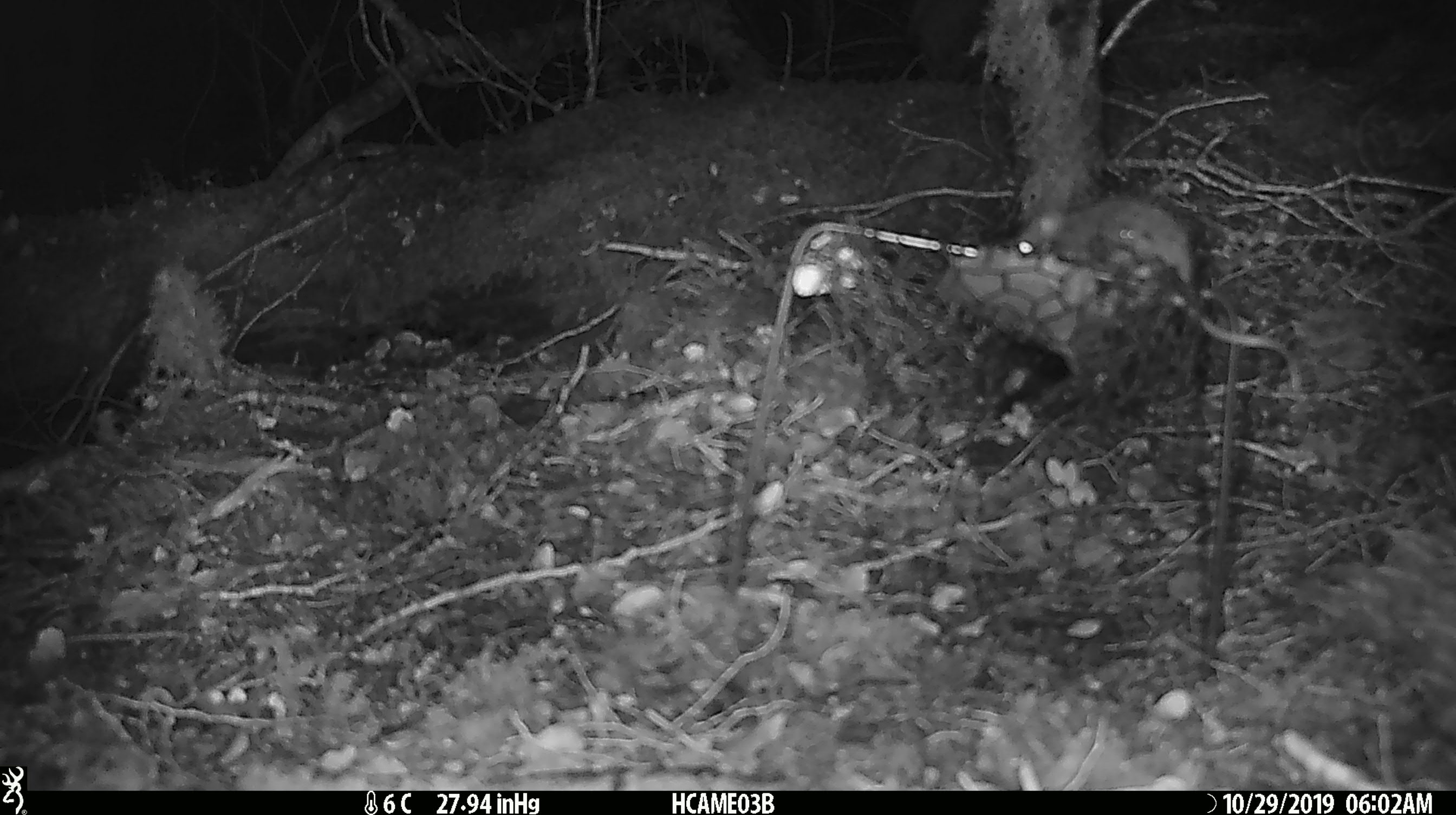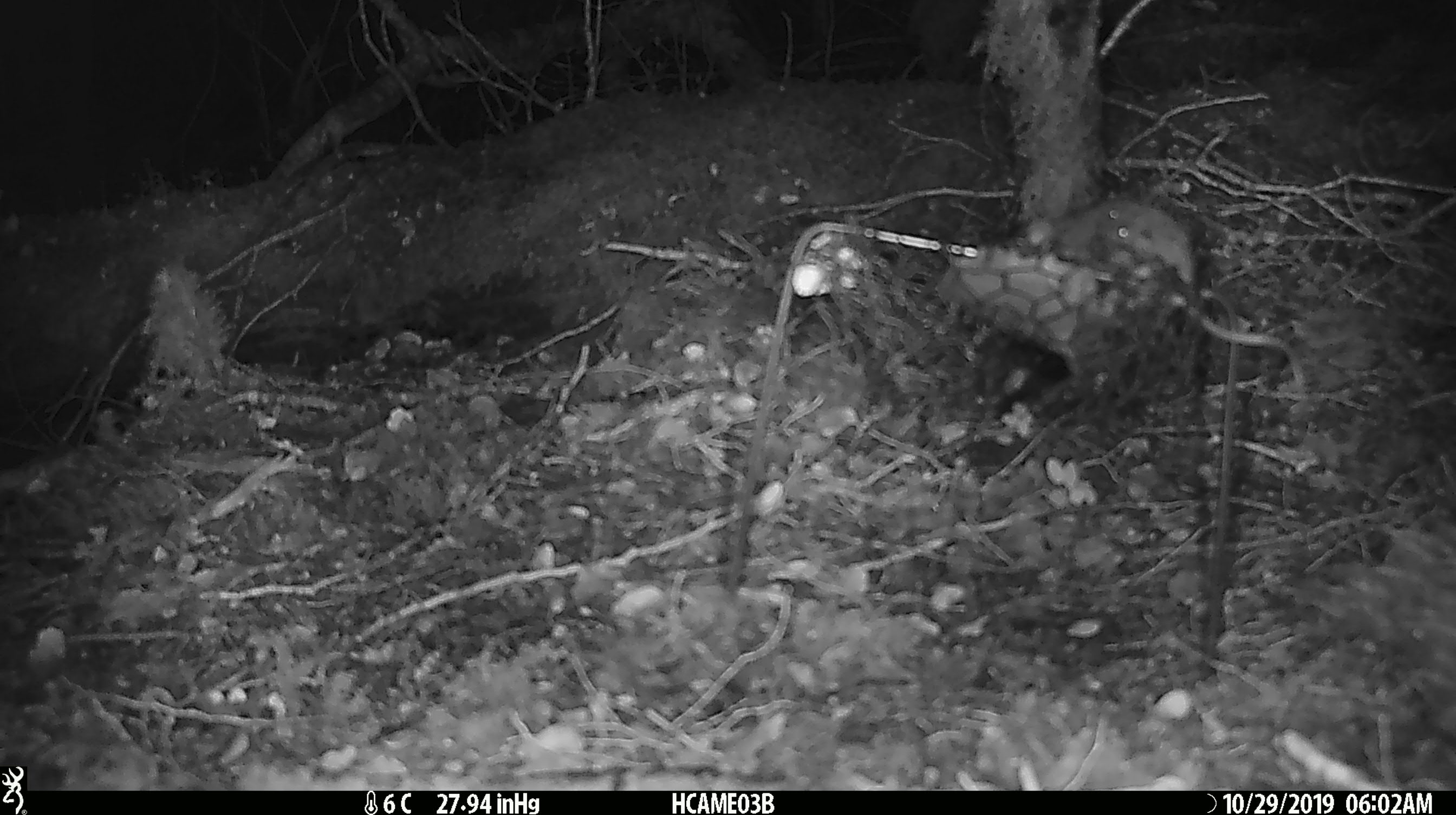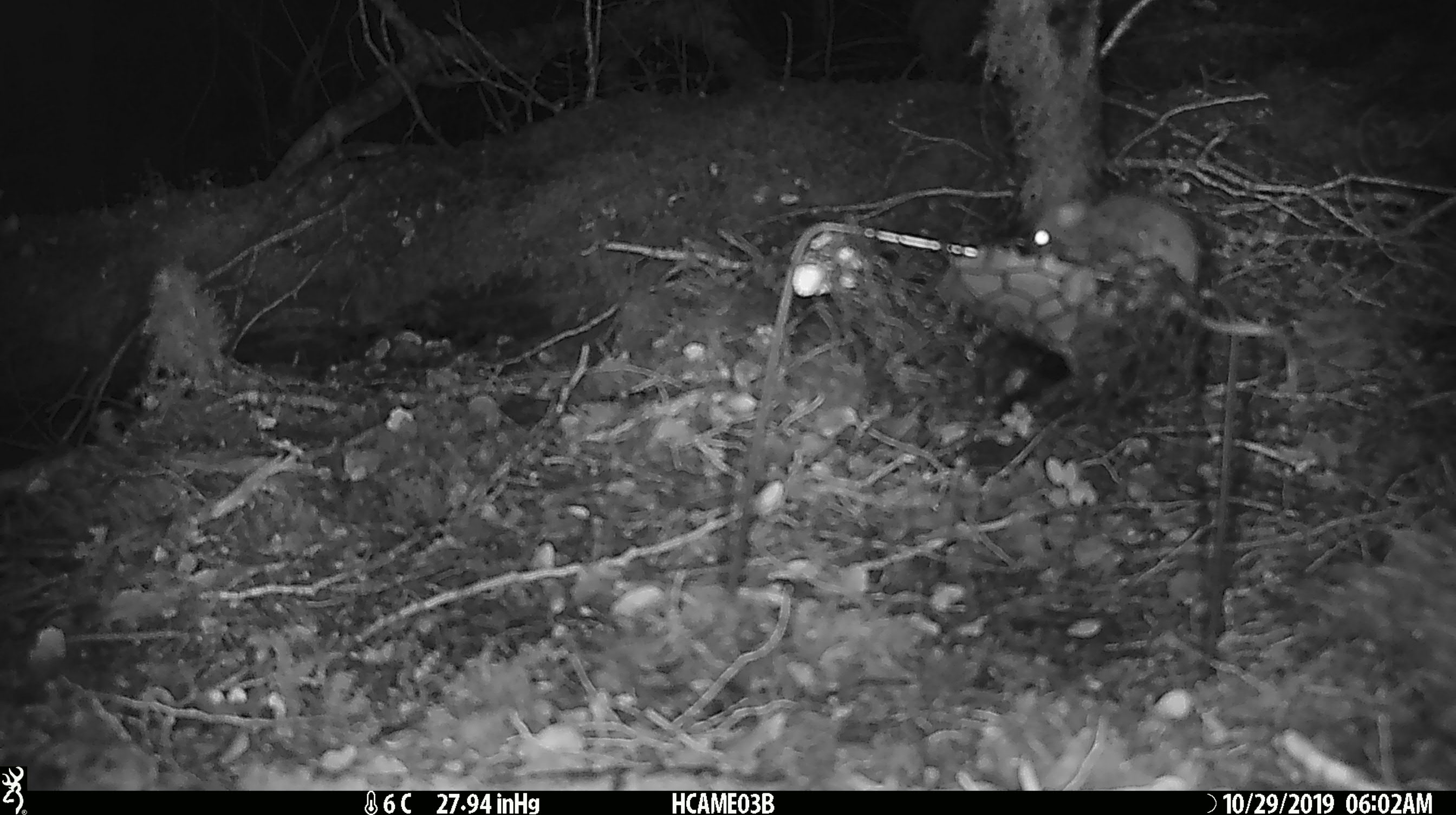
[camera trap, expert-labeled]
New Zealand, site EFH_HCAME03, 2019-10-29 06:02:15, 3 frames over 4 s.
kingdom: Animalia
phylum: Chordata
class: Mammalia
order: Rodentia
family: Muridae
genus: Mus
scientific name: Mus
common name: mouse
Mouse (Mus).